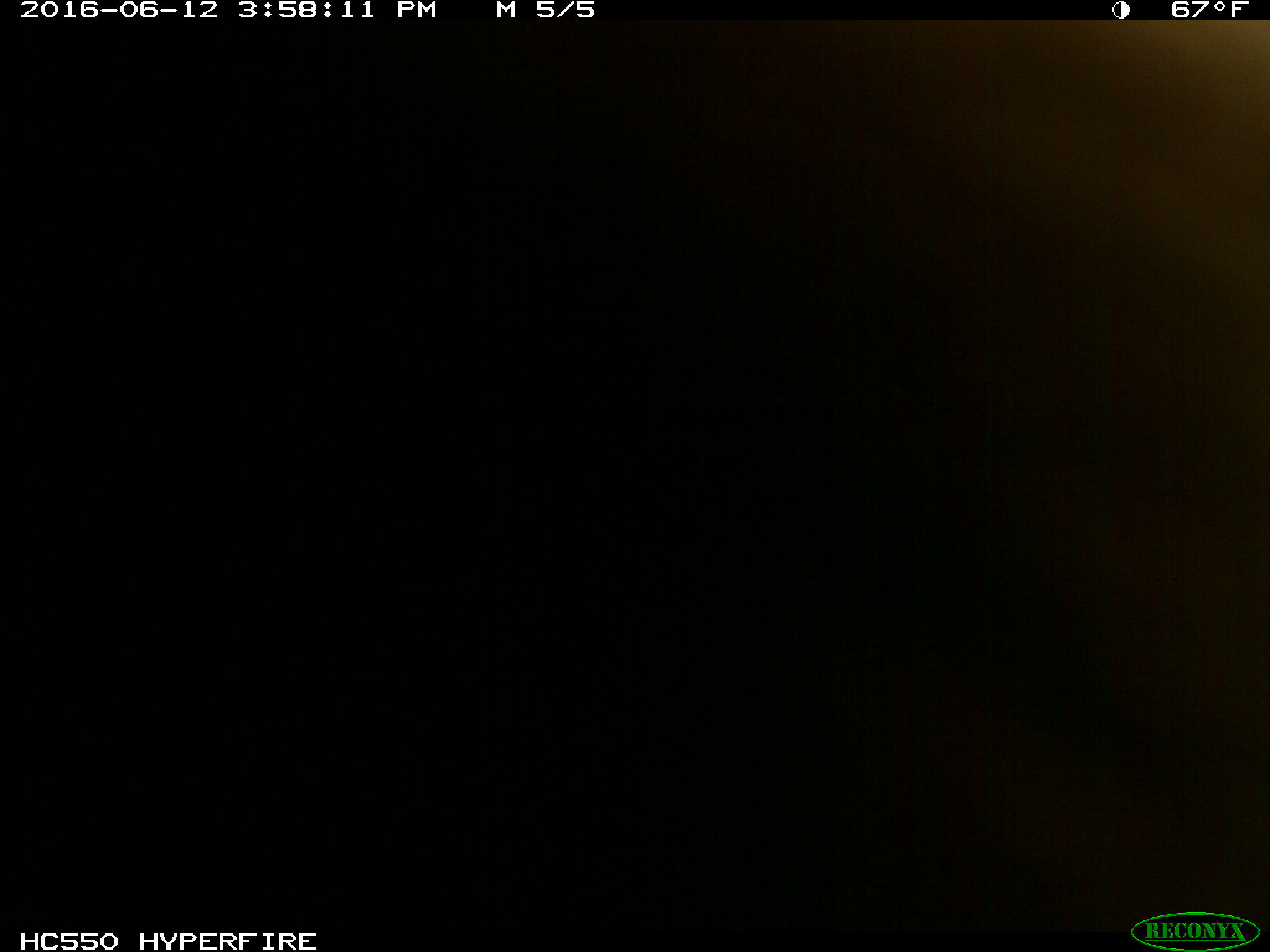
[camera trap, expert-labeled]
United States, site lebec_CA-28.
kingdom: Animalia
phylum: Chordata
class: Mammalia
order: Carnivora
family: Ursidae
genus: Ursus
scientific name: Ursus americanus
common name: american black bear